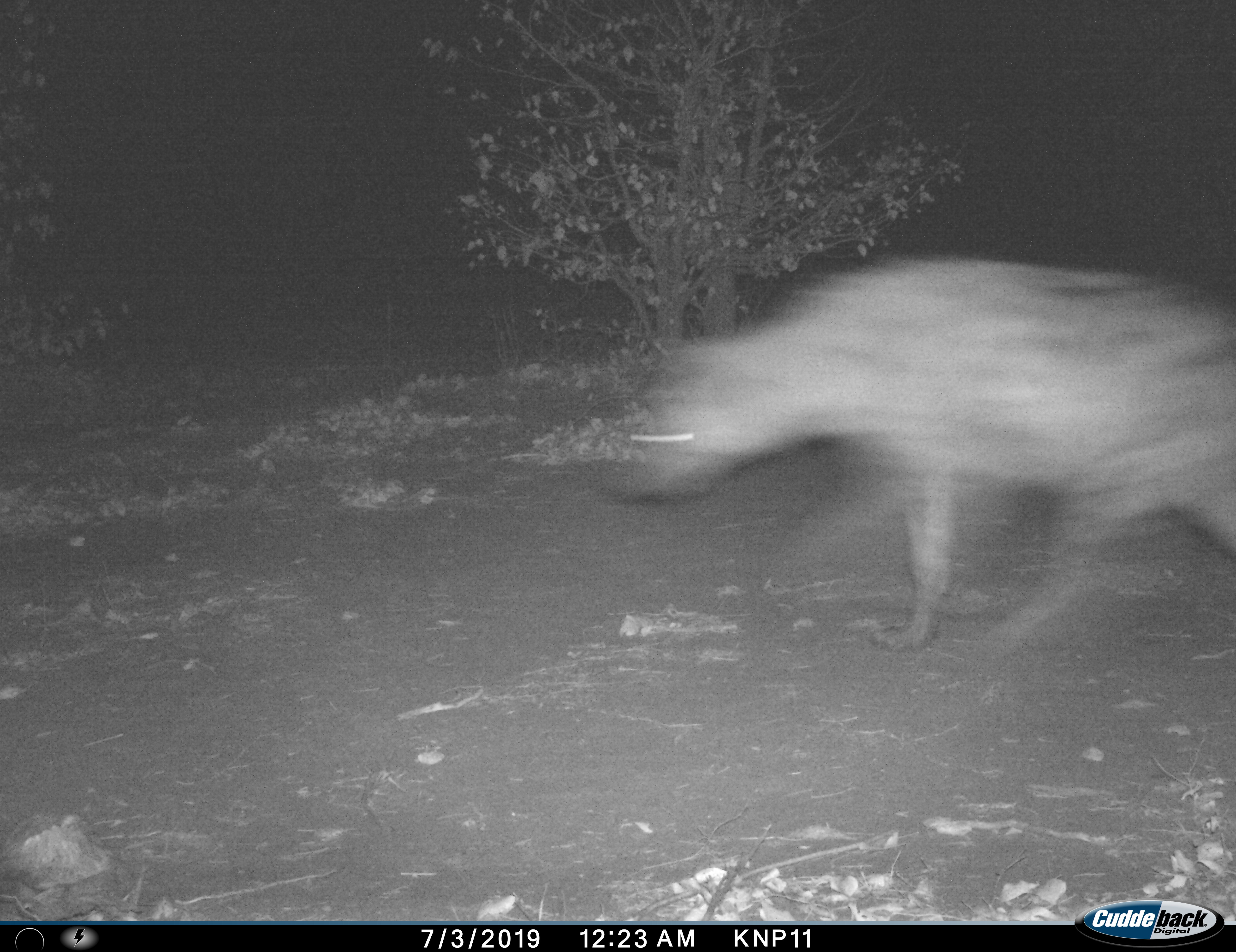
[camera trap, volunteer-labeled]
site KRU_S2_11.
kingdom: Animalia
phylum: Chordata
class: Mammalia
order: Carnivora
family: Hyaenidae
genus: Crocuta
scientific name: Crocuta crocuta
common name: spotted hyena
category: hyenaspotted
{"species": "hyenaspotted (spotted hyena) (Crocuta crocuta)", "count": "1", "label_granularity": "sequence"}